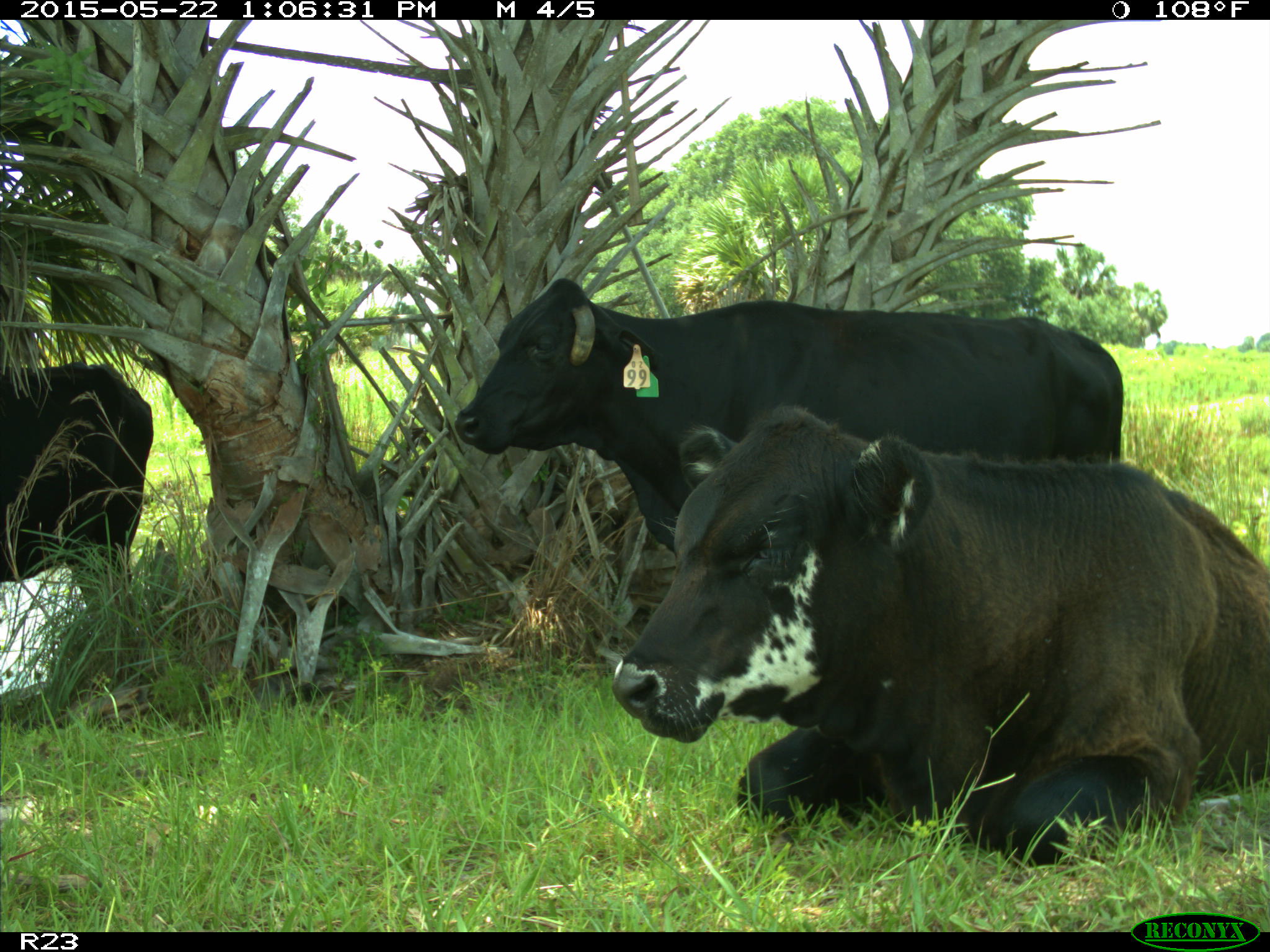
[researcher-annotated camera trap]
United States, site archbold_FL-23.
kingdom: Animalia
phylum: Chordata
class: Mammalia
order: Artiodactyla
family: Bovidae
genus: Bos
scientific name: Bos taurus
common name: domestic cow